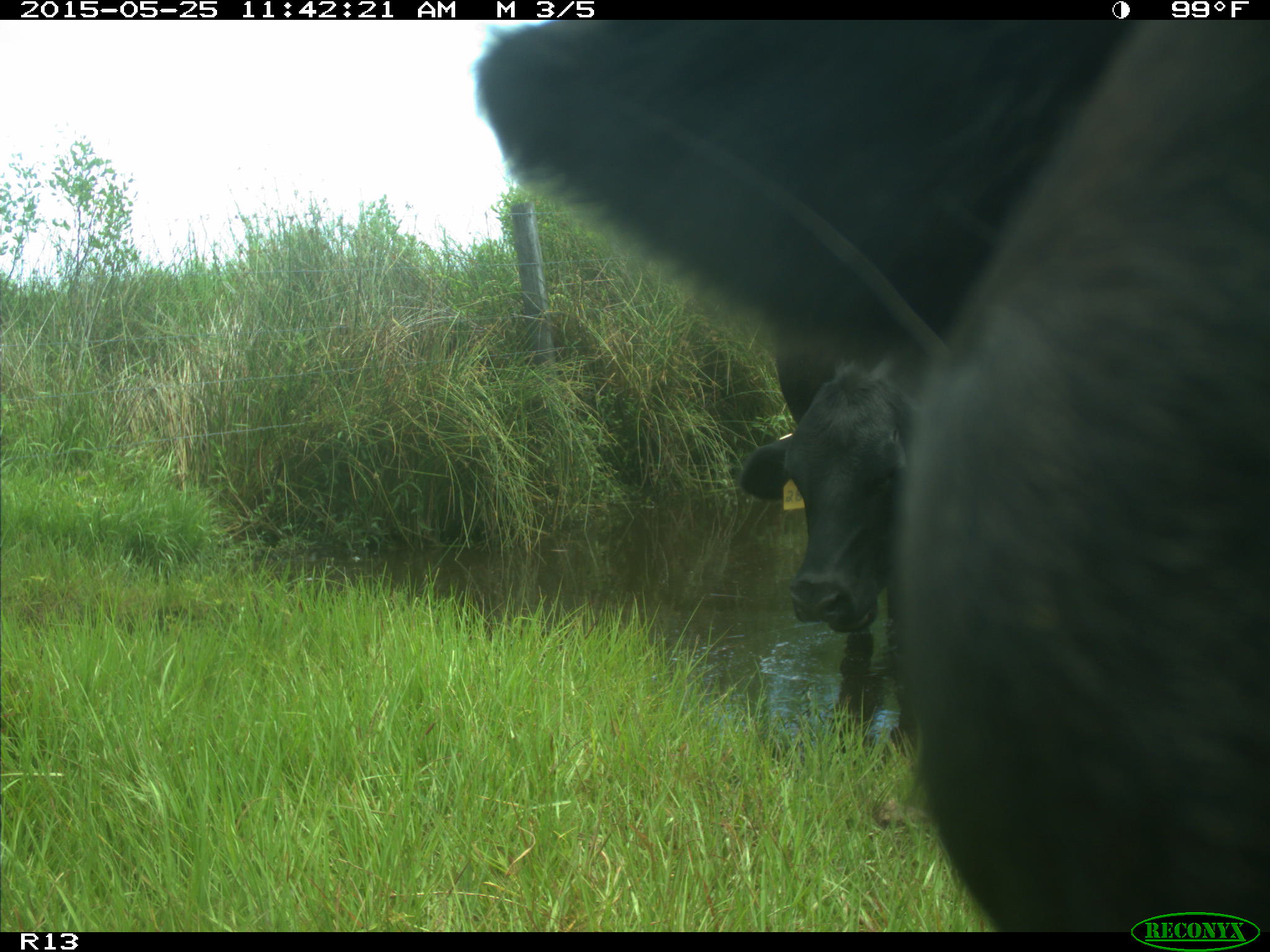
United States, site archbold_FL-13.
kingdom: Animalia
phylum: Chordata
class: Mammalia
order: Artiodactyla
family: Bovidae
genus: Bos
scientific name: Bos taurus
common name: domestic cow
Bos taurus (domestic cow).